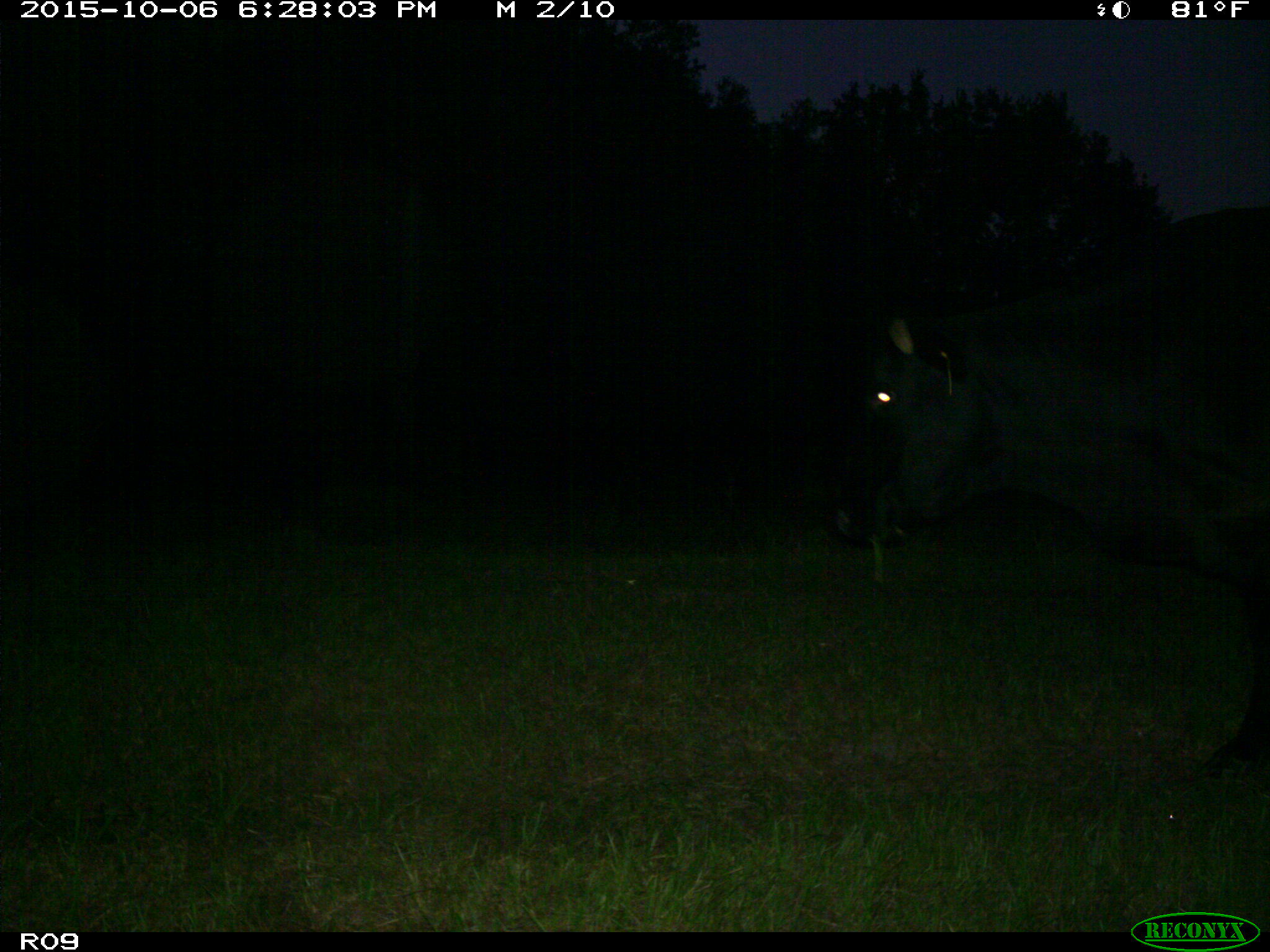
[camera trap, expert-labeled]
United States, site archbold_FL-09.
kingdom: Animalia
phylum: Chordata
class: Mammalia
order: Artiodactyla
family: Bovidae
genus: Bos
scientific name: Bos taurus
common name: domestic cow